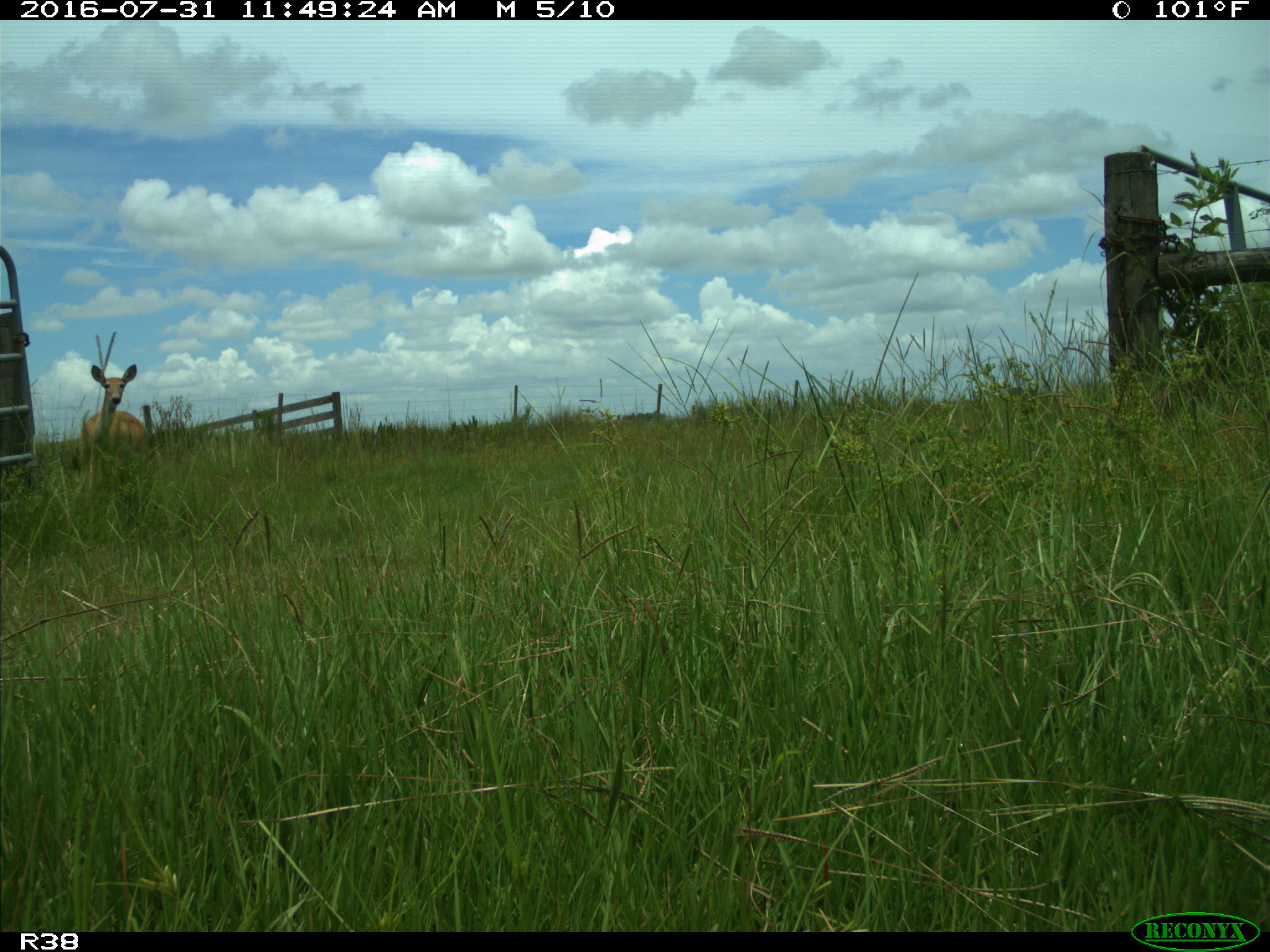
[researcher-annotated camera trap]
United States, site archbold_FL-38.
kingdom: Animalia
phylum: Chordata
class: Mammalia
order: Artiodactyla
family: Cervidae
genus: Odocoileus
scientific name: Odocoileus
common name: deer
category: unidentified deer